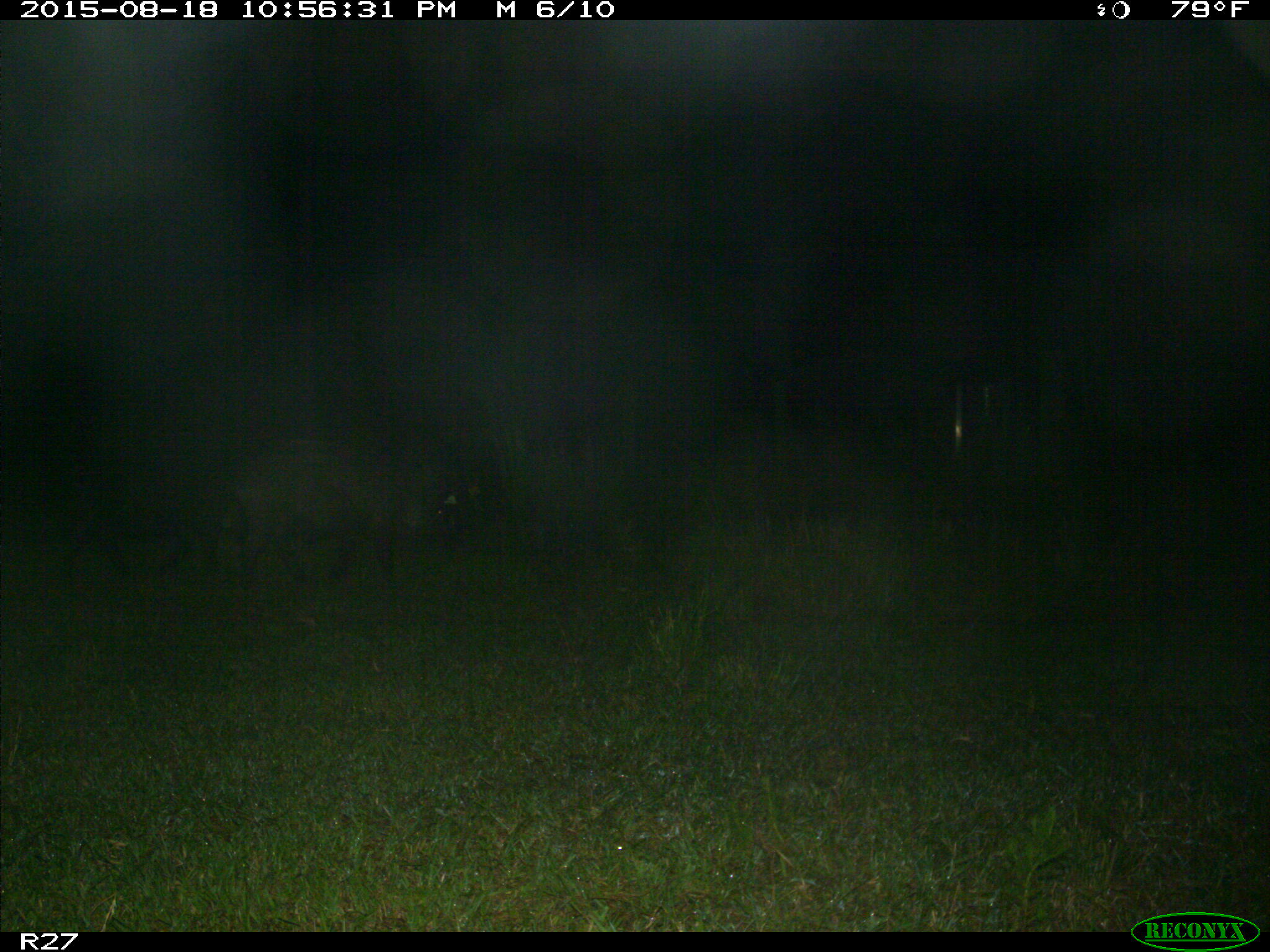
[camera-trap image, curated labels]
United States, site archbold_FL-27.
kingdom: Animalia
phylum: Chordata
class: Mammalia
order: Artiodactyla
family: Suidae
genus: Sus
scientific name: Sus scrofa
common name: wild boar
Sus scrofa (wild boar).